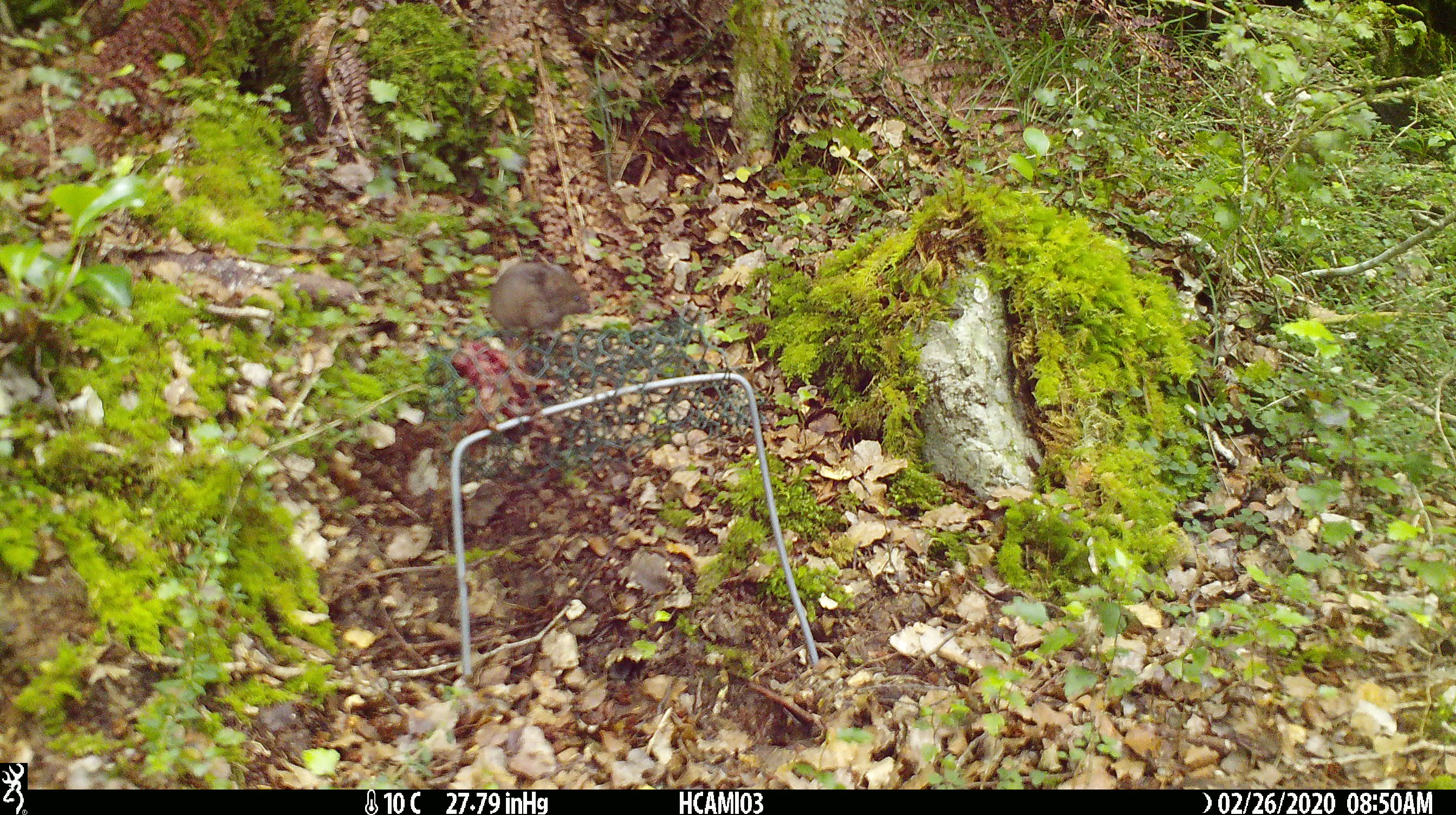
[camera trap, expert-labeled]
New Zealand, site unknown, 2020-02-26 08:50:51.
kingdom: Animalia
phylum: Chordata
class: Mammalia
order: Rodentia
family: Muridae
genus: Mus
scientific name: Mus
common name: mouse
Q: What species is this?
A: Mouse (Mus).